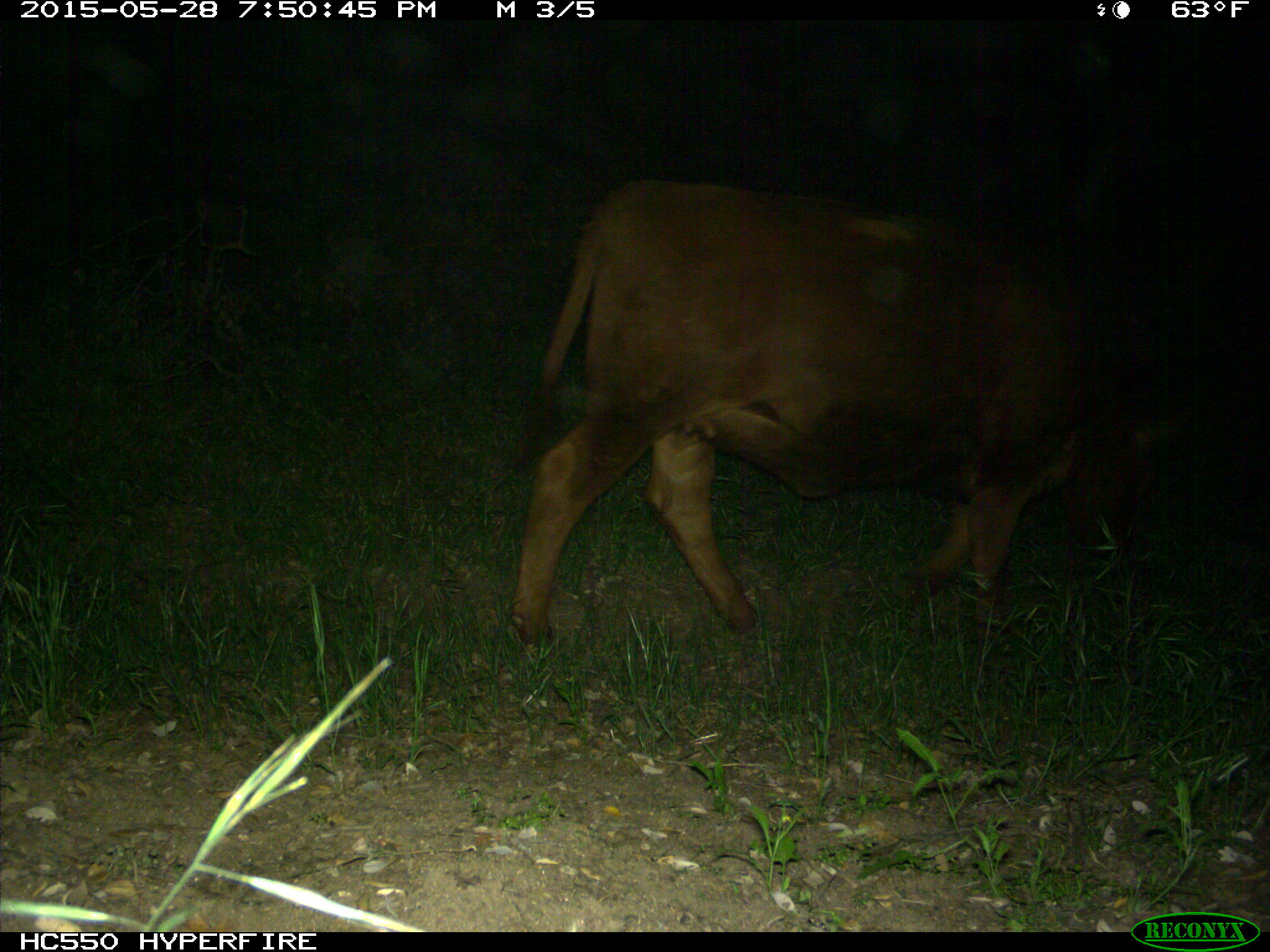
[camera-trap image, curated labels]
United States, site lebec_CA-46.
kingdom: Animalia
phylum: Chordata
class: Mammalia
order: Artiodactyla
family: Bovidae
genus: Bos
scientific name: Bos taurus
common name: domestic cow